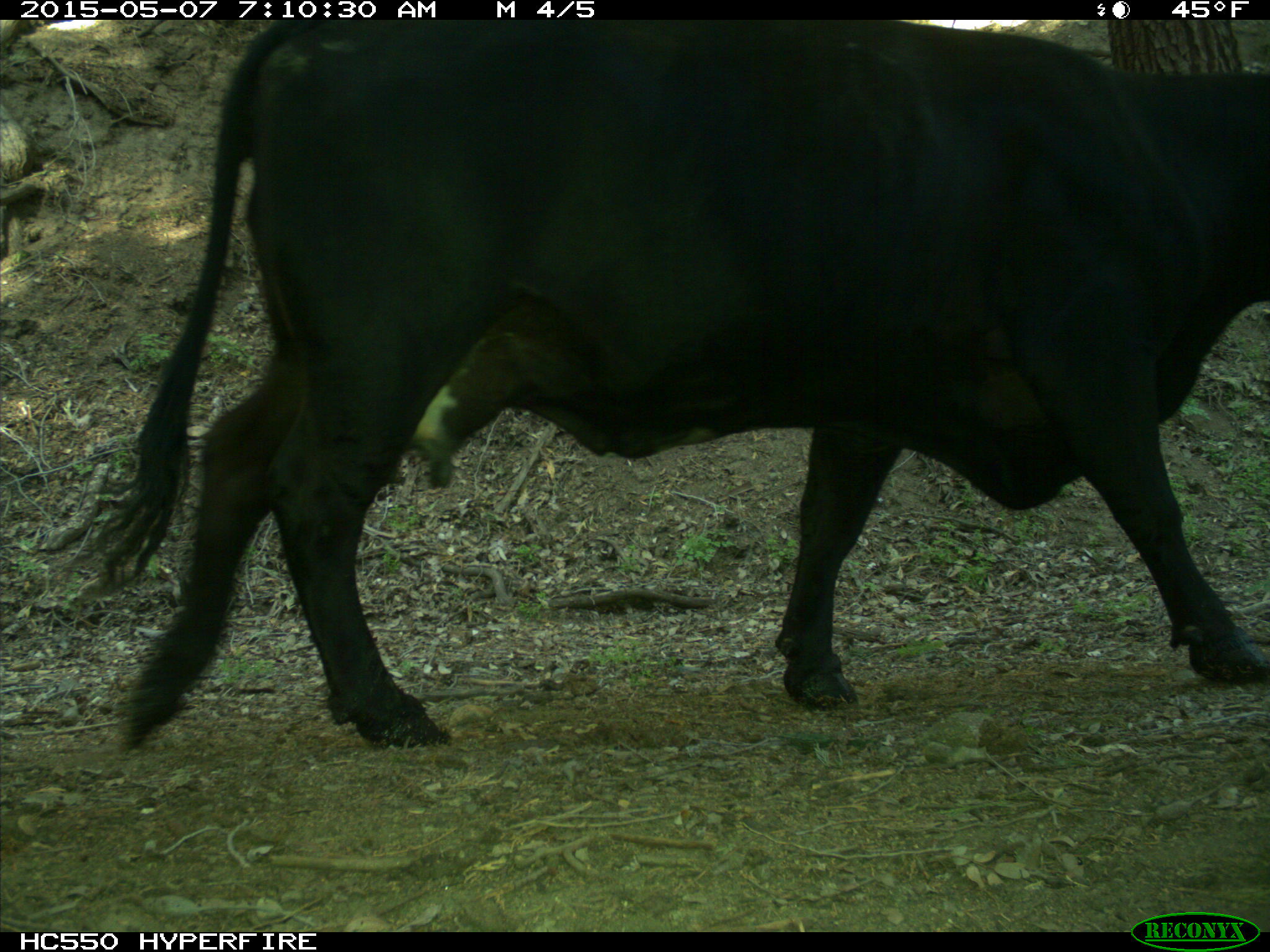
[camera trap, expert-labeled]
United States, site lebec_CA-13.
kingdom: Animalia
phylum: Chordata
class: Mammalia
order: Artiodactyla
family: Bovidae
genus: Bos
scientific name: Bos taurus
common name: domestic cow